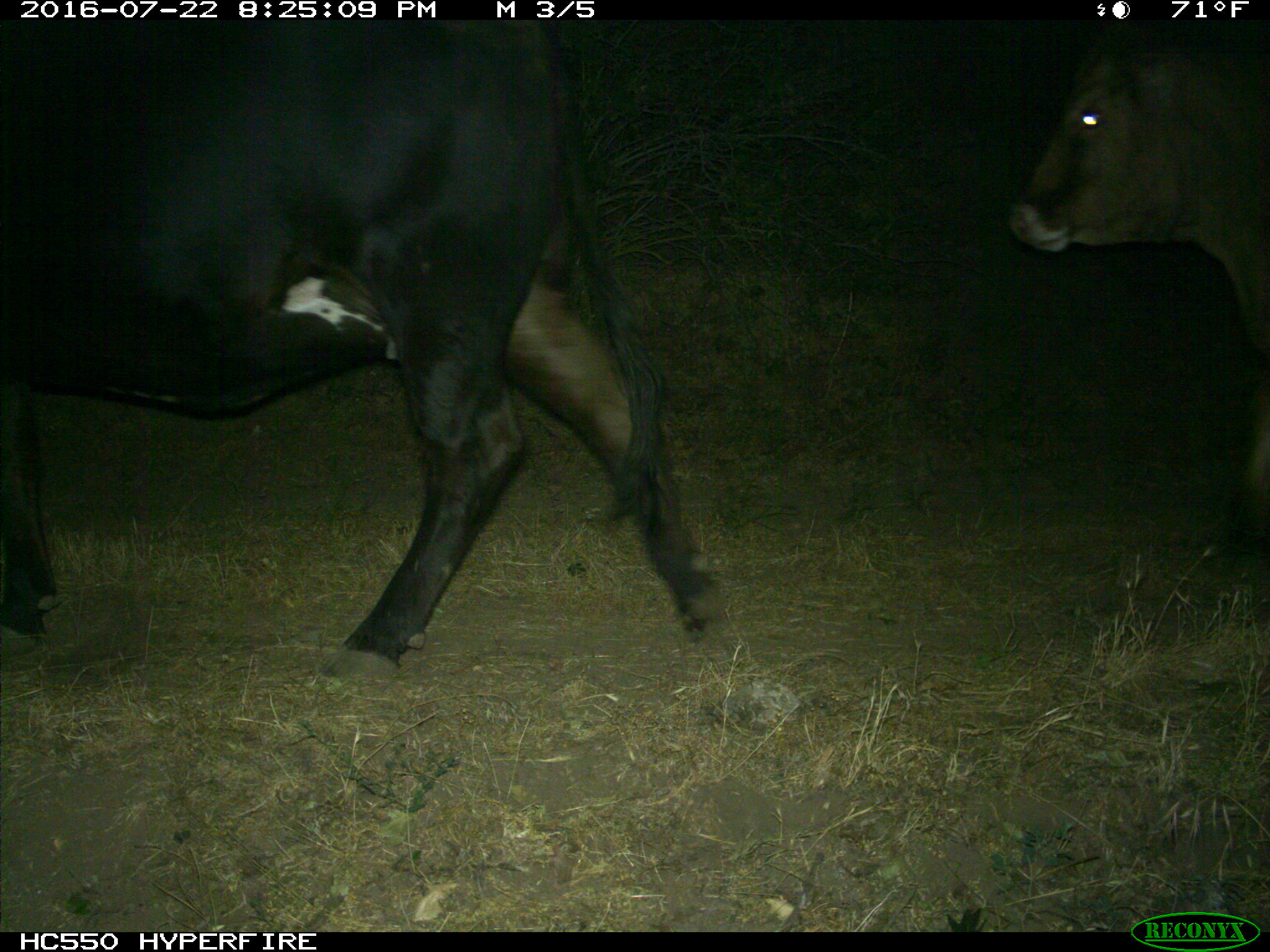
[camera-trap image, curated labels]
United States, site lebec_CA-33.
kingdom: Animalia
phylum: Chordata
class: Mammalia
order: Artiodactyla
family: Bovidae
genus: Bos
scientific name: Bos taurus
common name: domestic cow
Bos taurus (domestic cow).